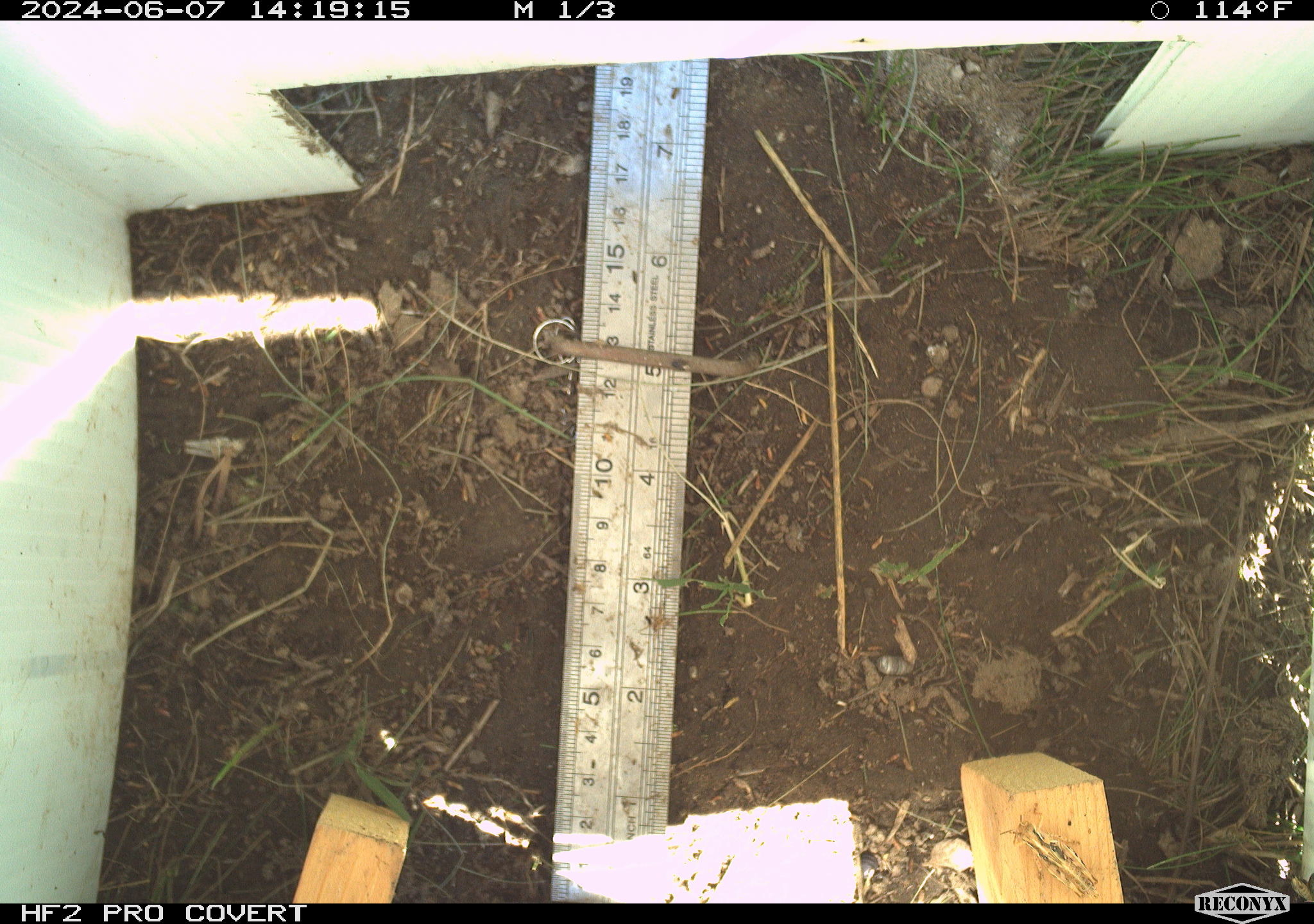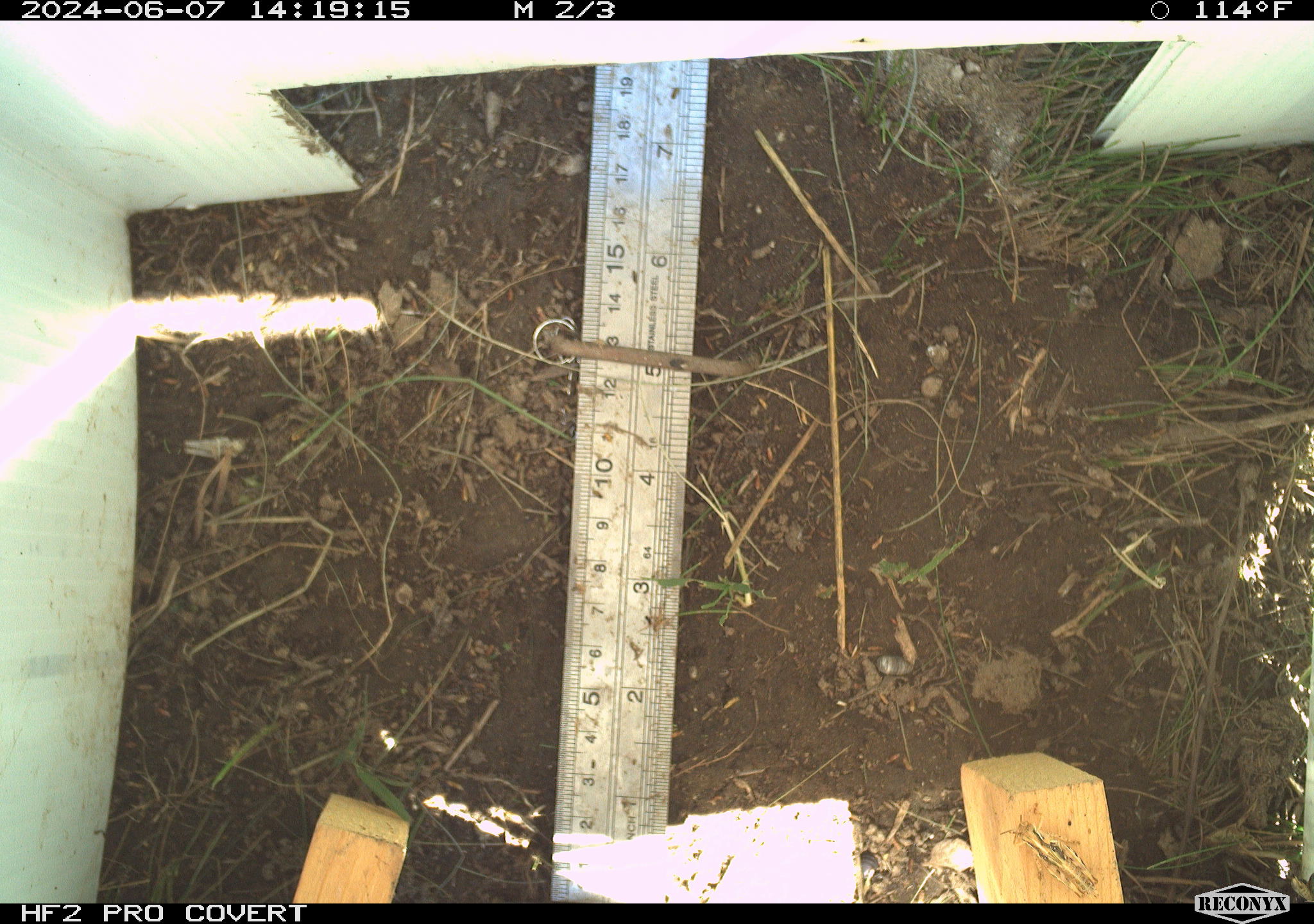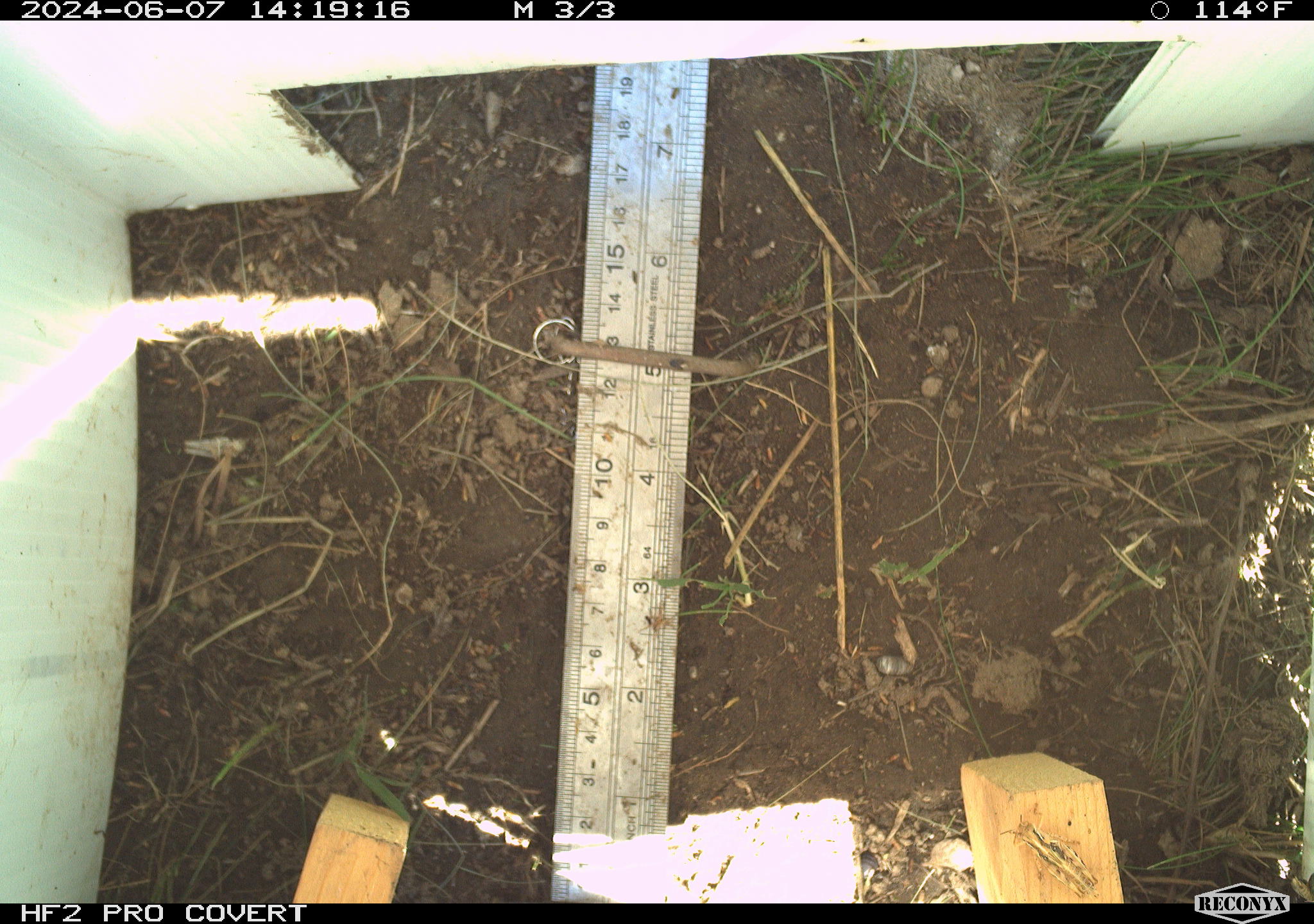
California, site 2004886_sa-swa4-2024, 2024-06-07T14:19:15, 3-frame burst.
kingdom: Animalia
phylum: Arthropoda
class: Insecta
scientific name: Insecta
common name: insect